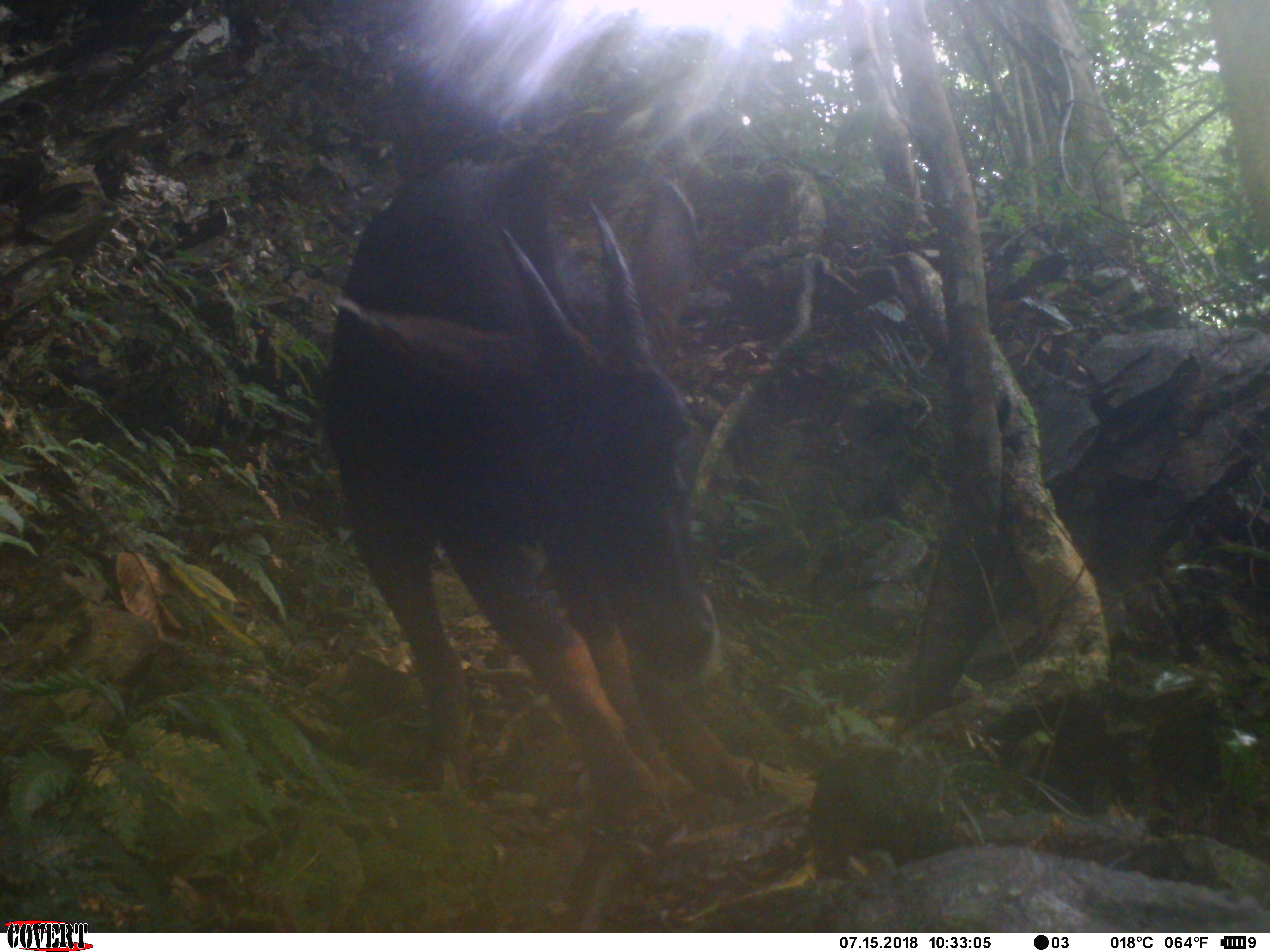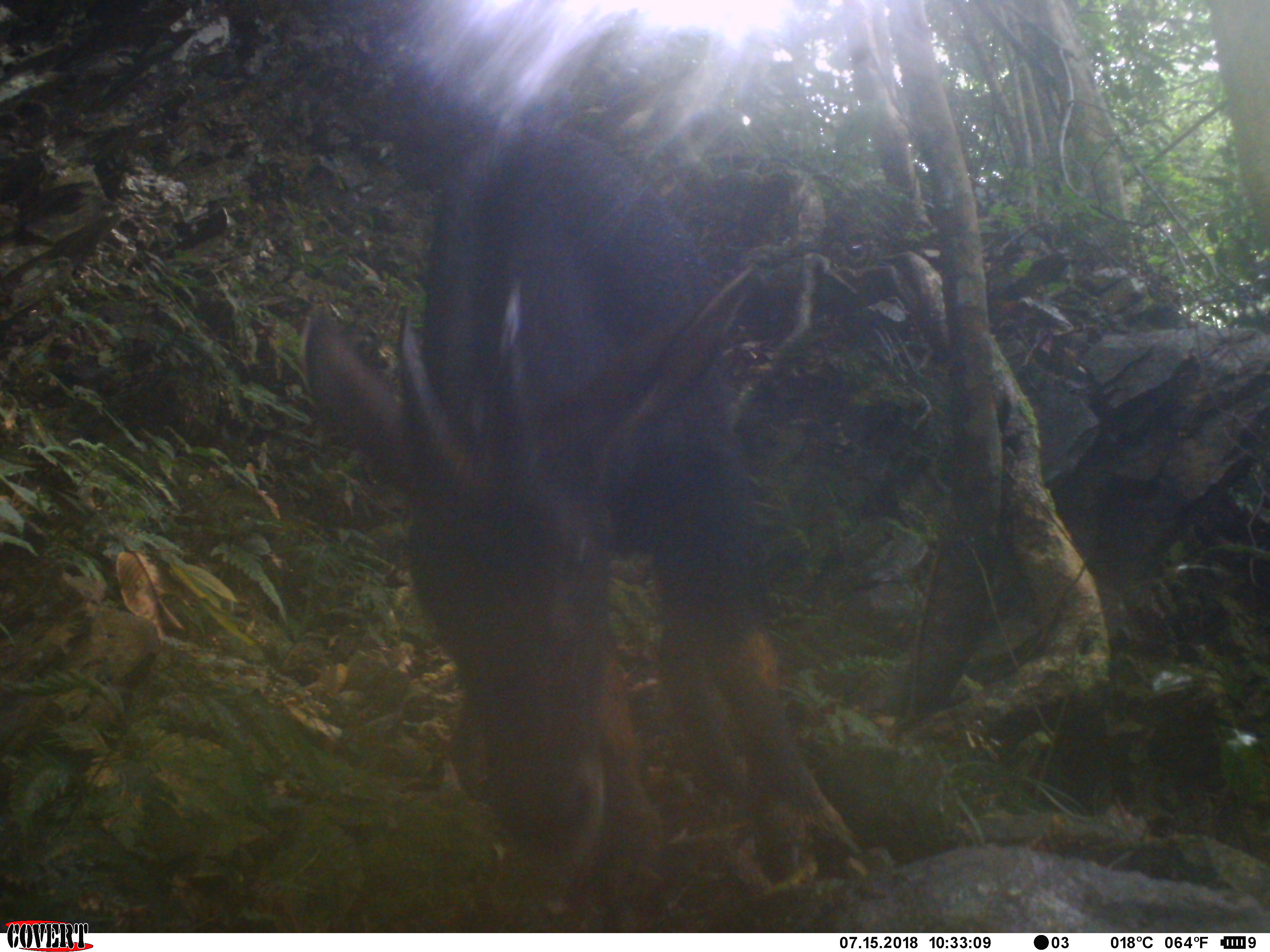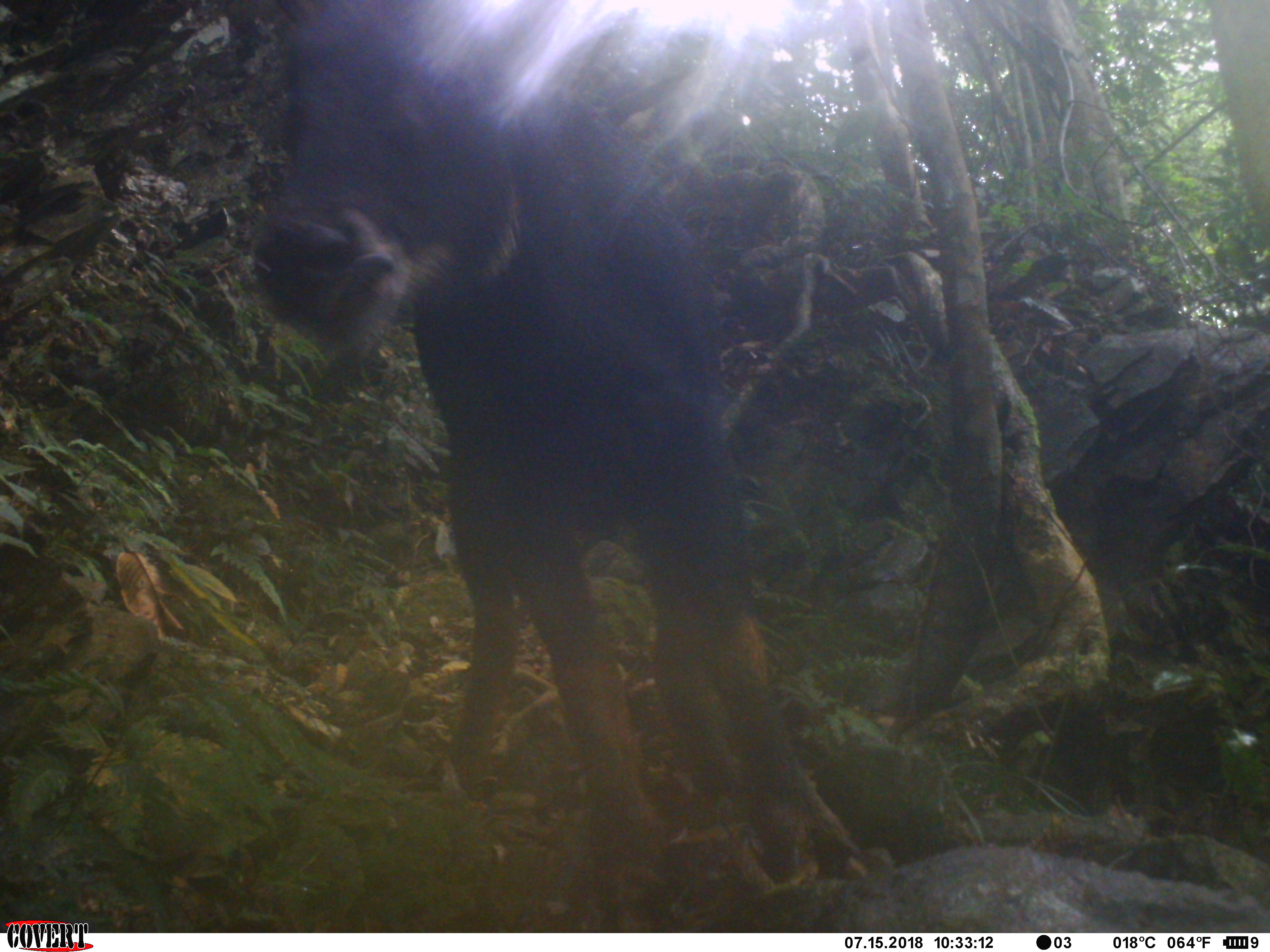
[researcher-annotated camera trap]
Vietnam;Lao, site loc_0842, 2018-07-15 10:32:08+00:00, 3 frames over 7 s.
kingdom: Animalia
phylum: Chordata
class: Mammalia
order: Artiodactyla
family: Bovidae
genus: Capricornis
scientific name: Capricornis sumatraensis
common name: chinese serow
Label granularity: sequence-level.